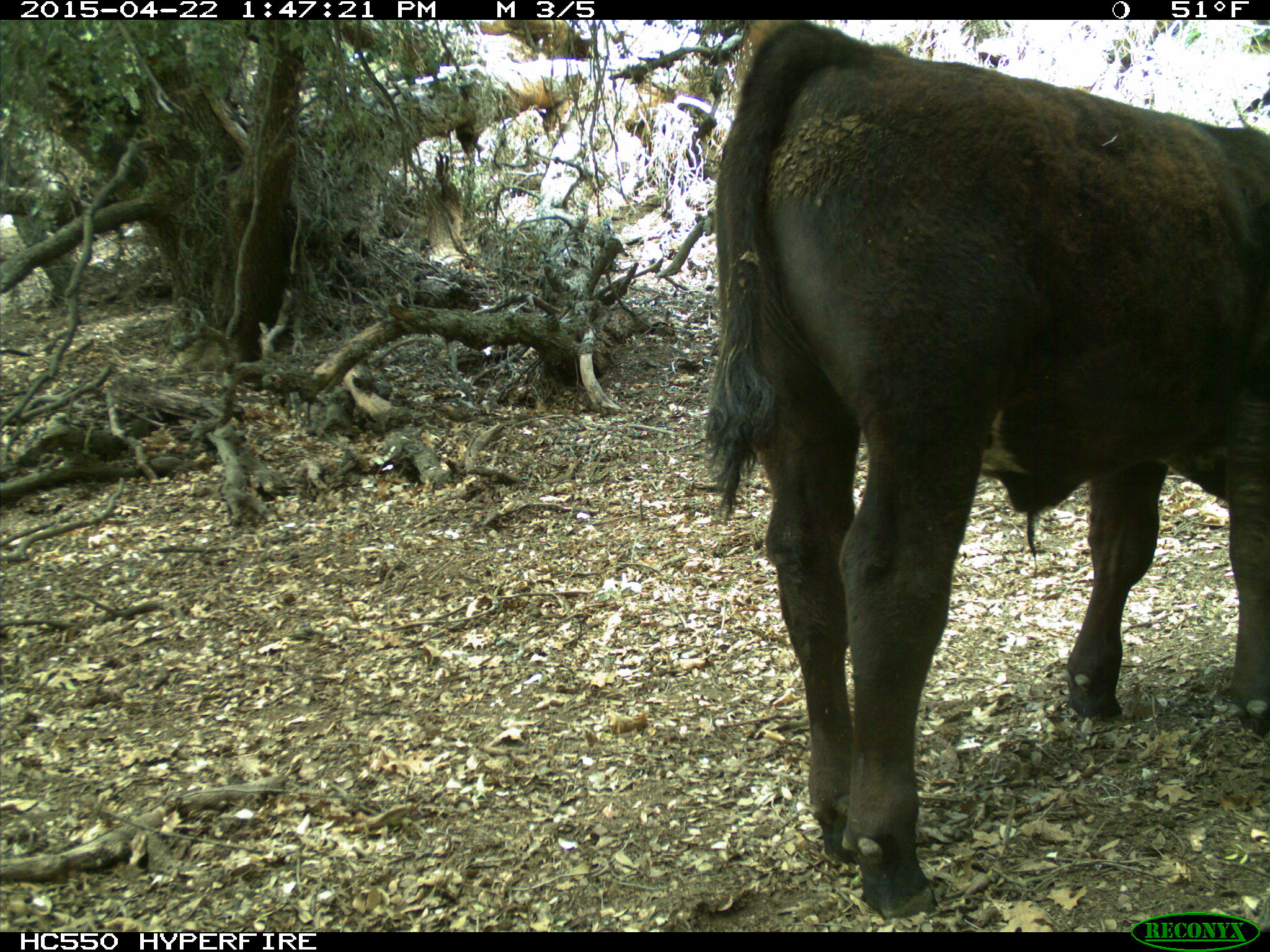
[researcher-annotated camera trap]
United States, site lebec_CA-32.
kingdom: Animalia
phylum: Chordata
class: Mammalia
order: Artiodactyla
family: Bovidae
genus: Bos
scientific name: Bos taurus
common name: domestic cow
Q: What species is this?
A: Bos taurus (domestic cow).